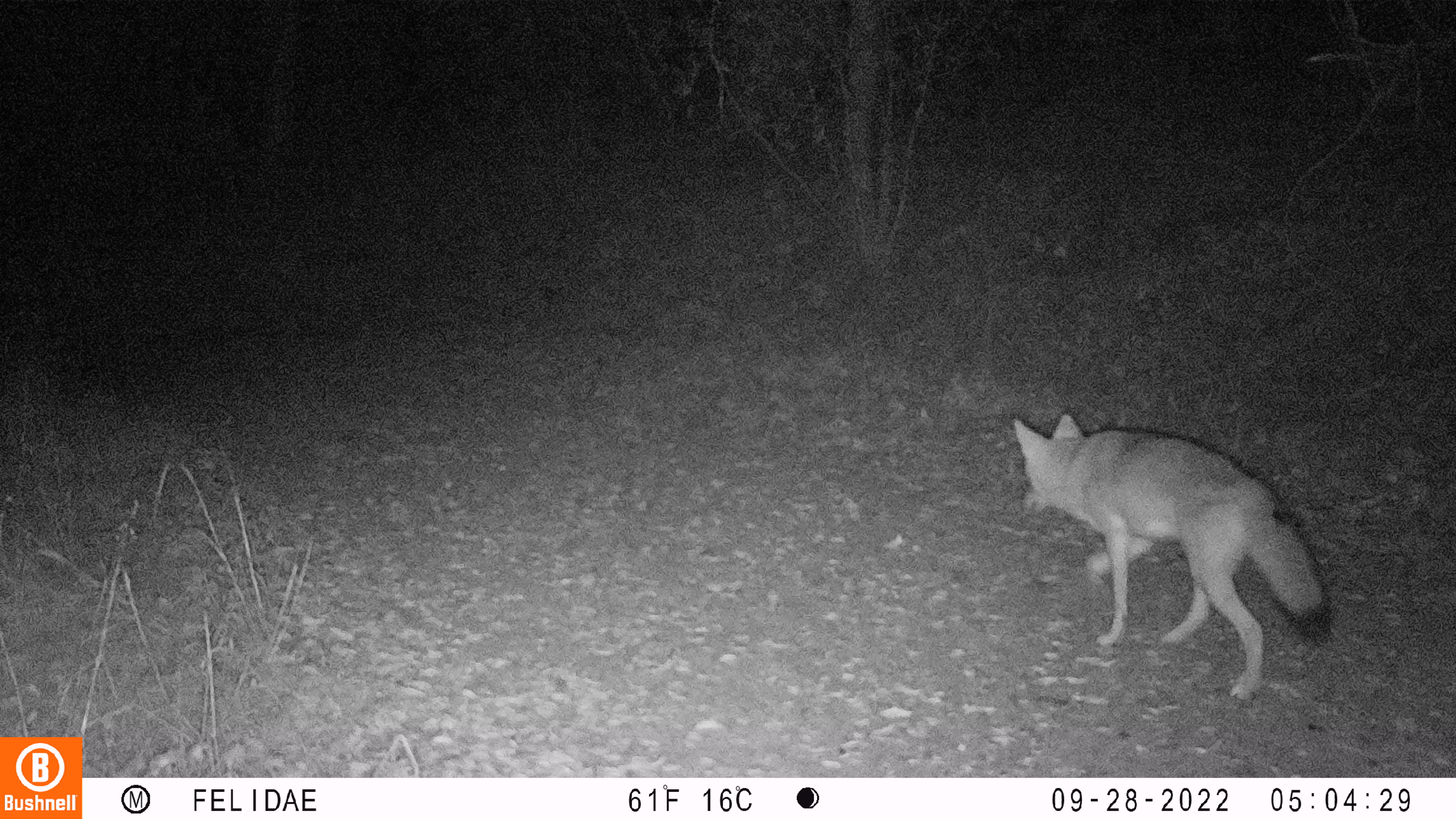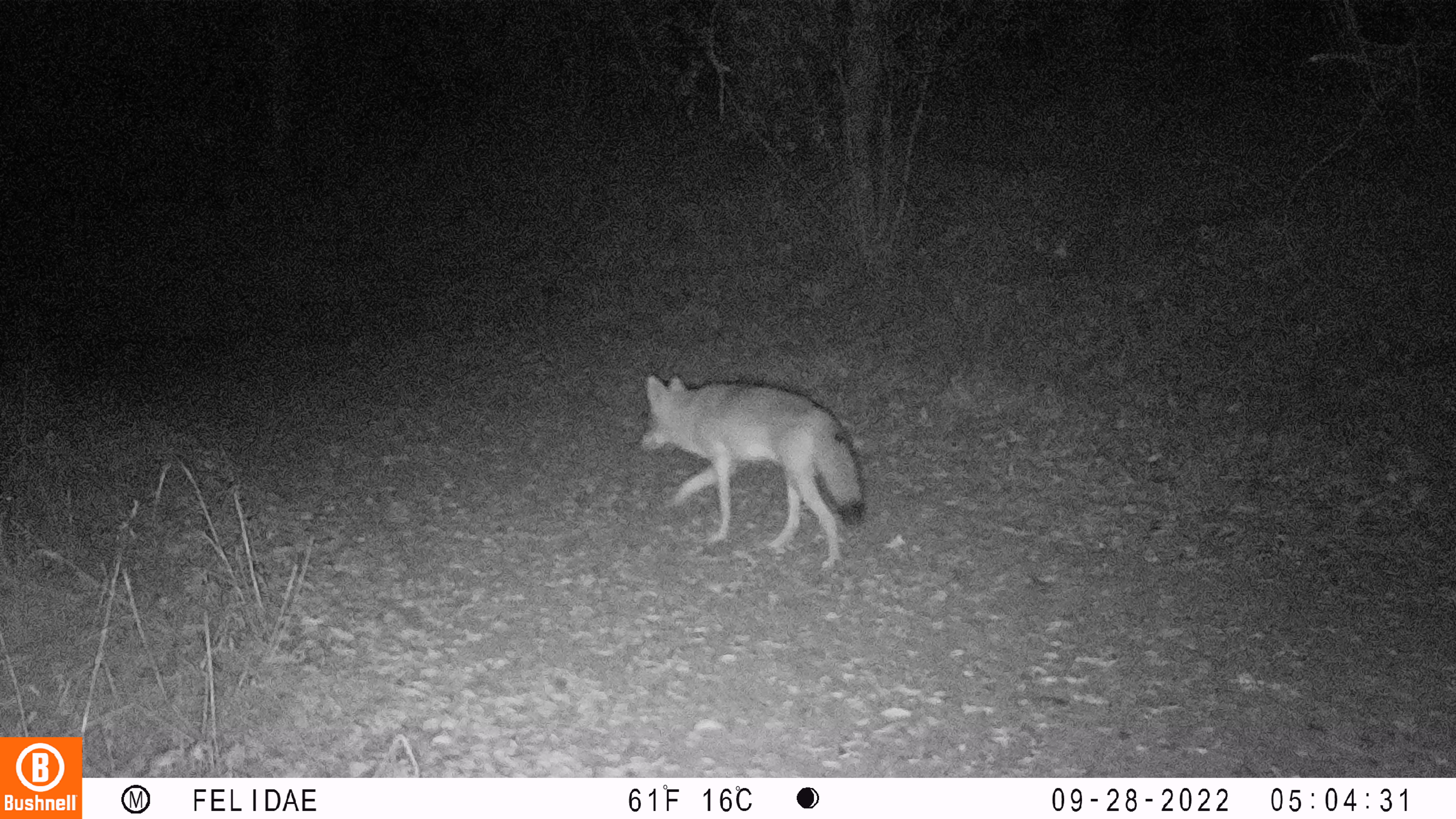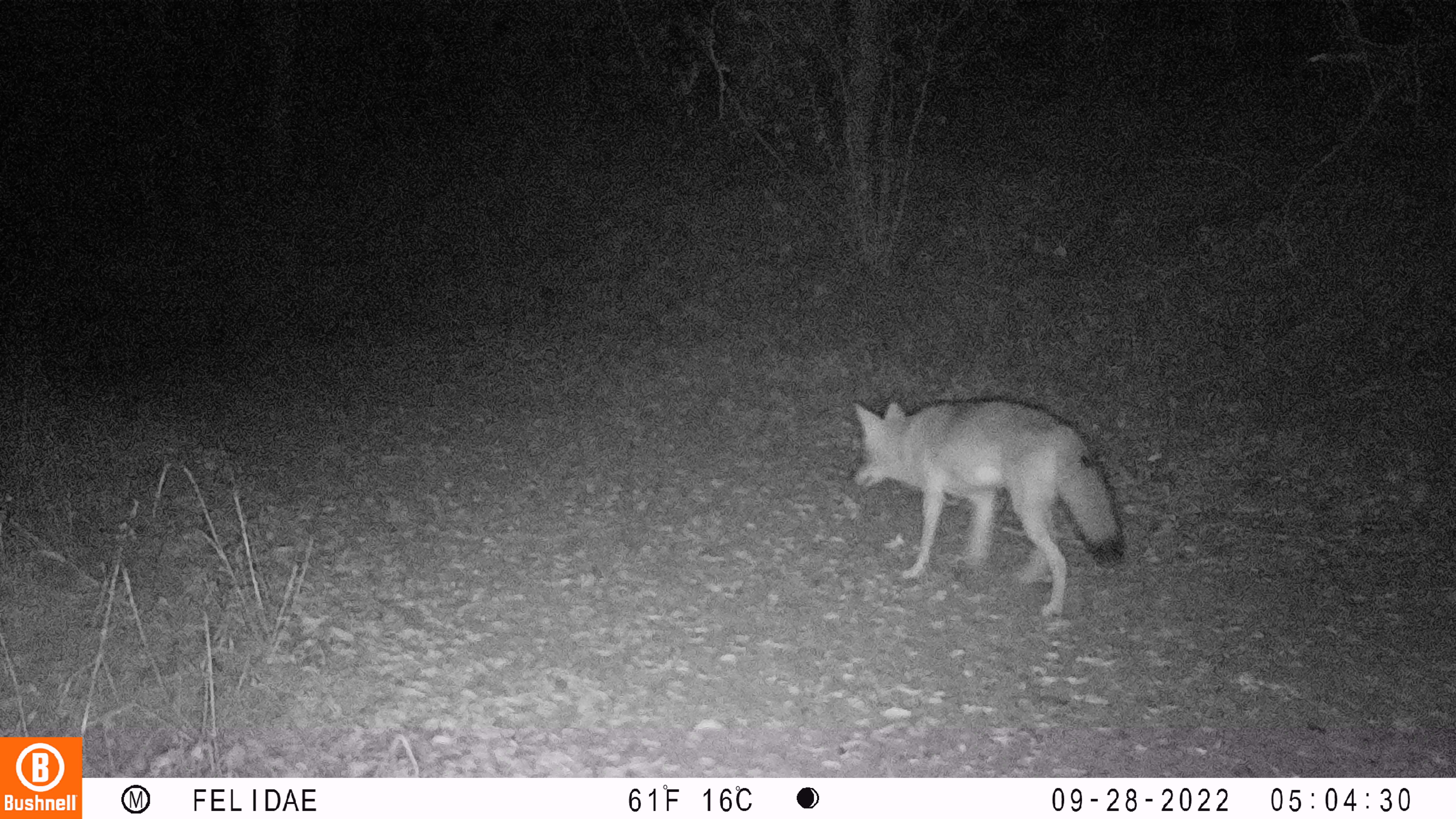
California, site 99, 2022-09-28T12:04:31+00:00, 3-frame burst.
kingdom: Animalia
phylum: Chordata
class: Mammalia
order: Carnivora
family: Canidae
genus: Canis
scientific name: Canis latrans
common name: coyote